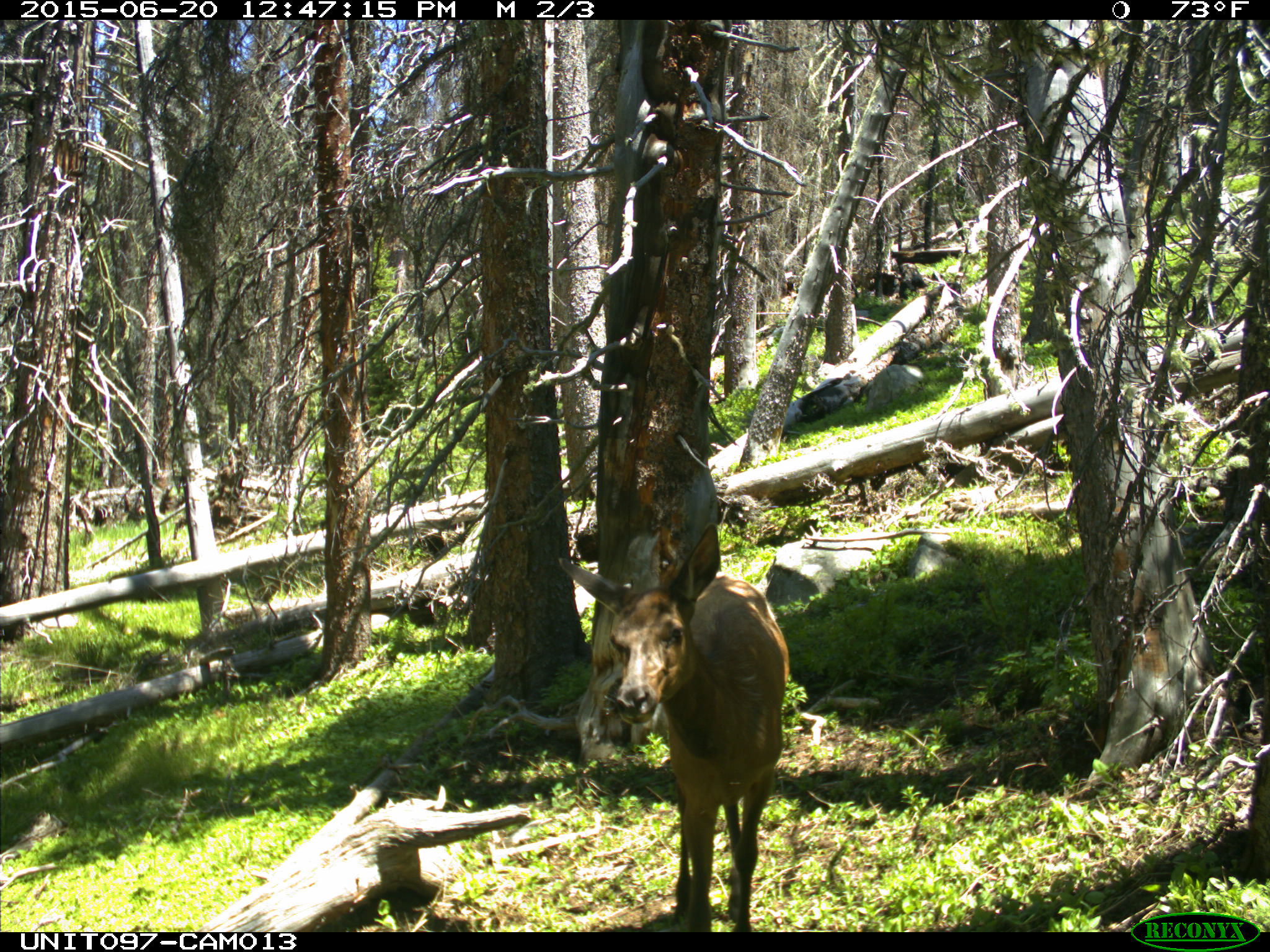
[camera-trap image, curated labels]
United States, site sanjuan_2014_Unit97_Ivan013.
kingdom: Animalia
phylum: Chordata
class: Mammalia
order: Artiodactyla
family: Cervidae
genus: Cervus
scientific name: Cervus elaphus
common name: red deer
Cervus elaphus (red deer).